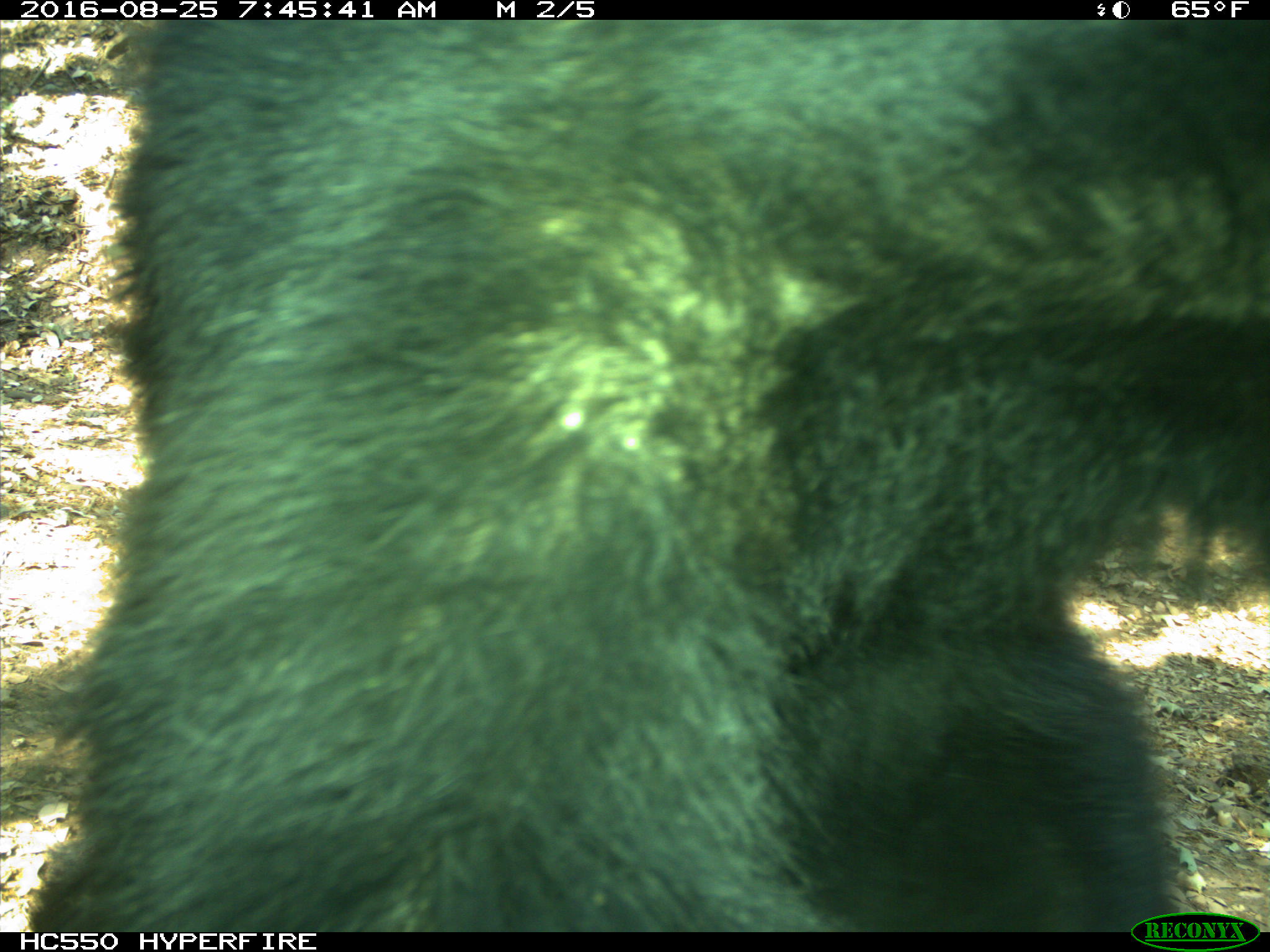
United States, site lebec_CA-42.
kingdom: Animalia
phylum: Chordata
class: Mammalia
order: Carnivora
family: Ursidae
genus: Ursus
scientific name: Ursus americanus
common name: american black bear